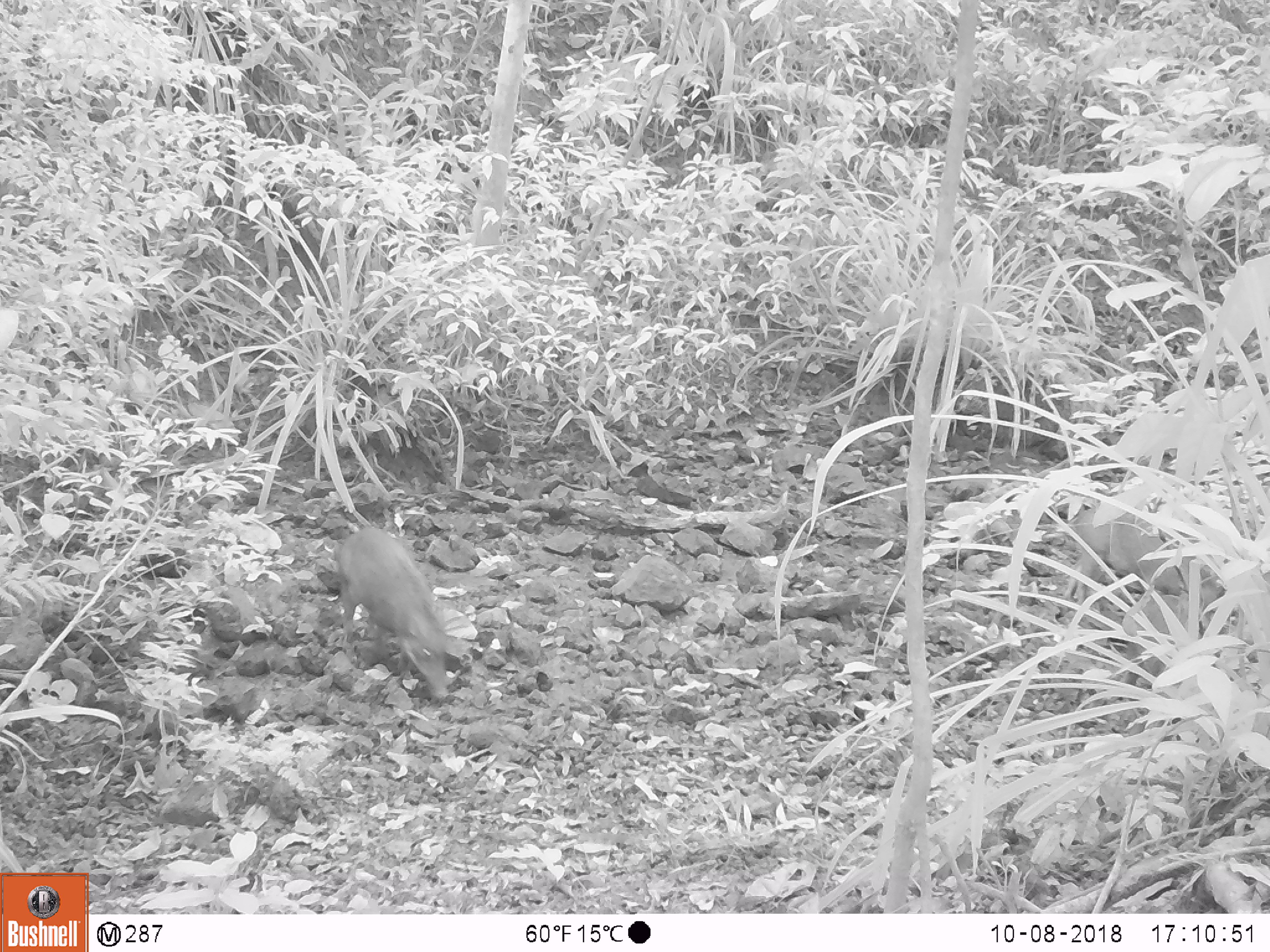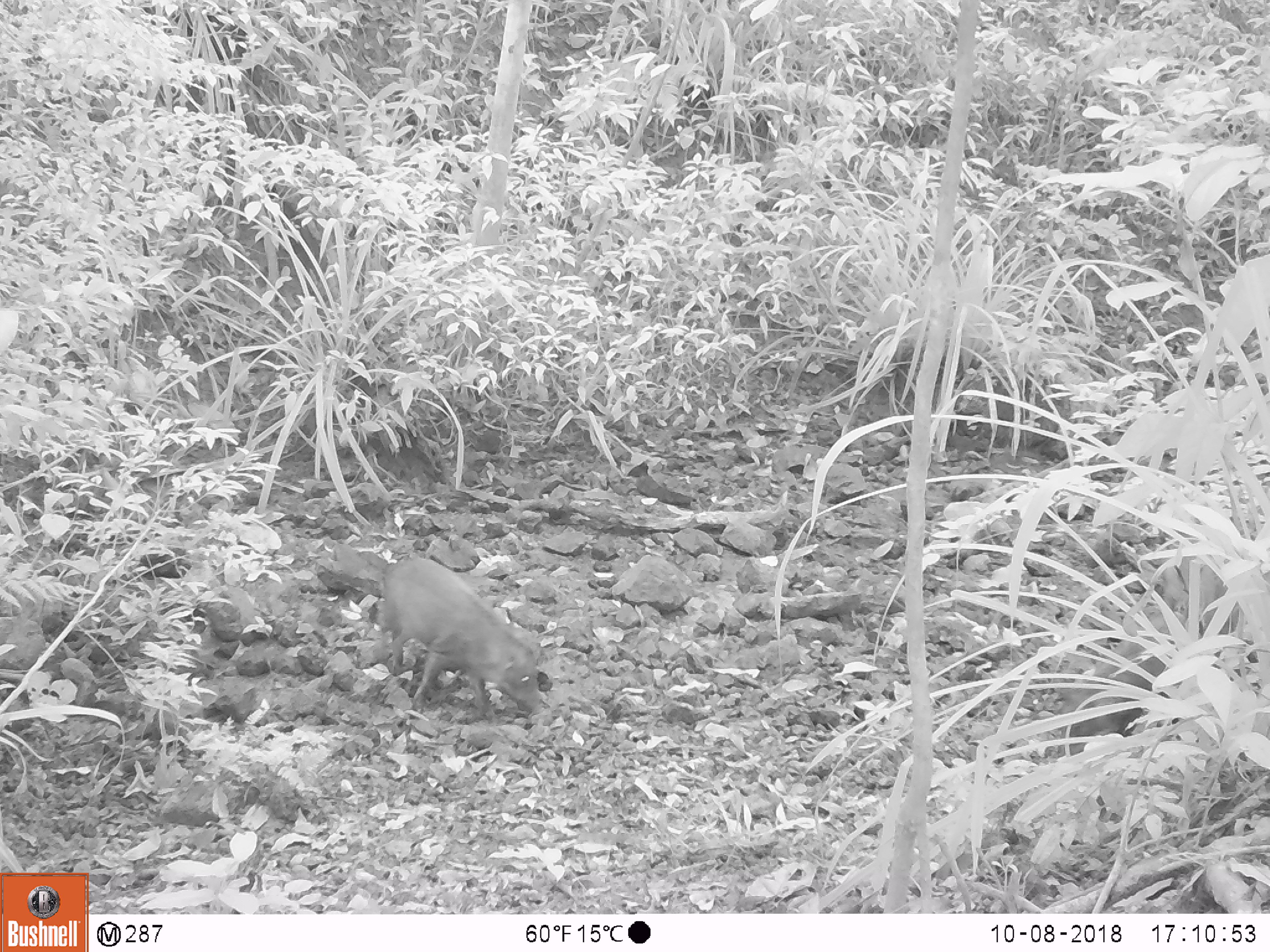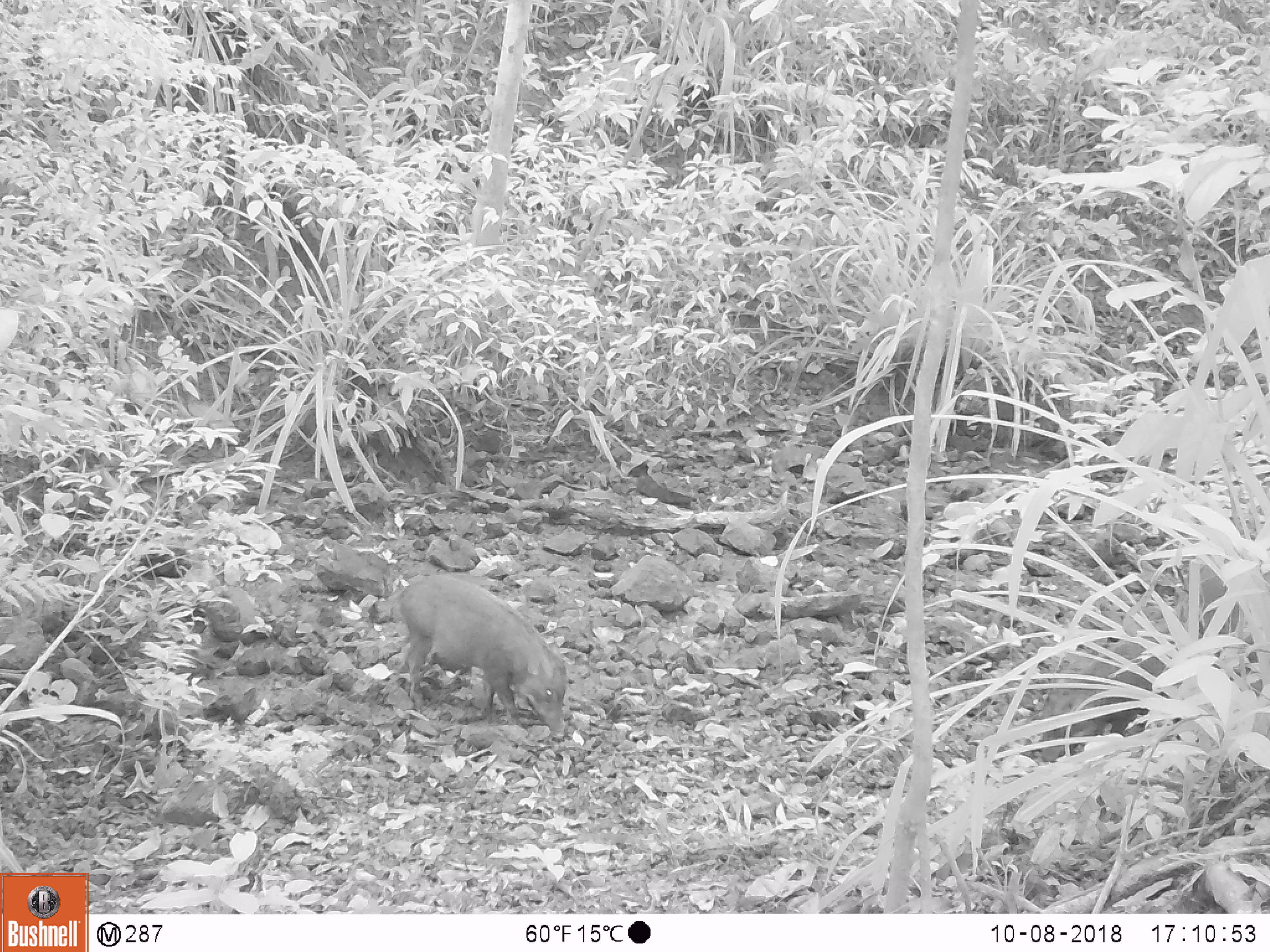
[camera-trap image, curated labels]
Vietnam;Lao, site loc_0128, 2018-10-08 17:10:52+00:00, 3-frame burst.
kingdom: Animalia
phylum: Chordata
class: Mammalia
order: Artiodactyla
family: Suidae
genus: Sus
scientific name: Sus scrofa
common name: eurasian wild pig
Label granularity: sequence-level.